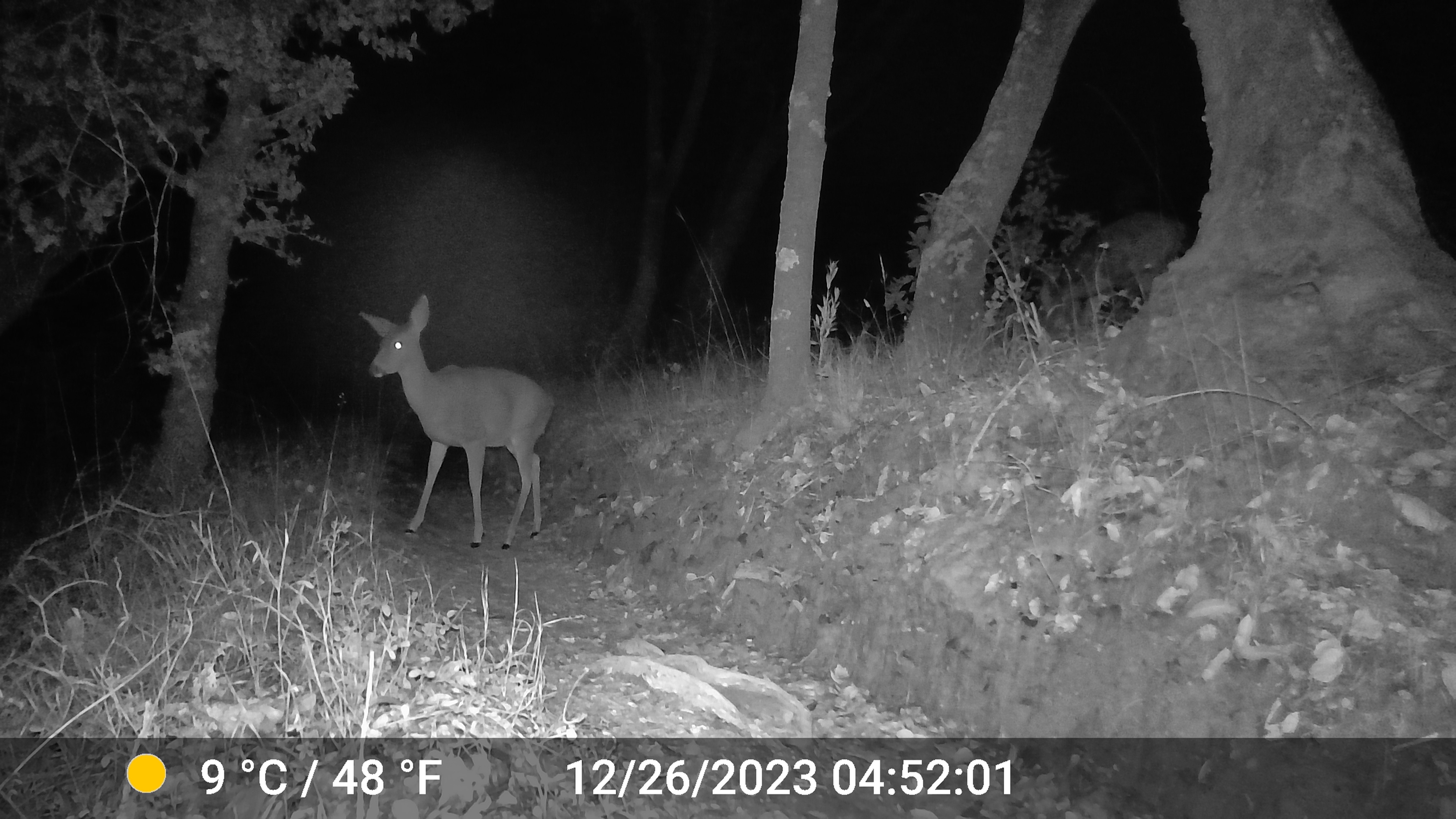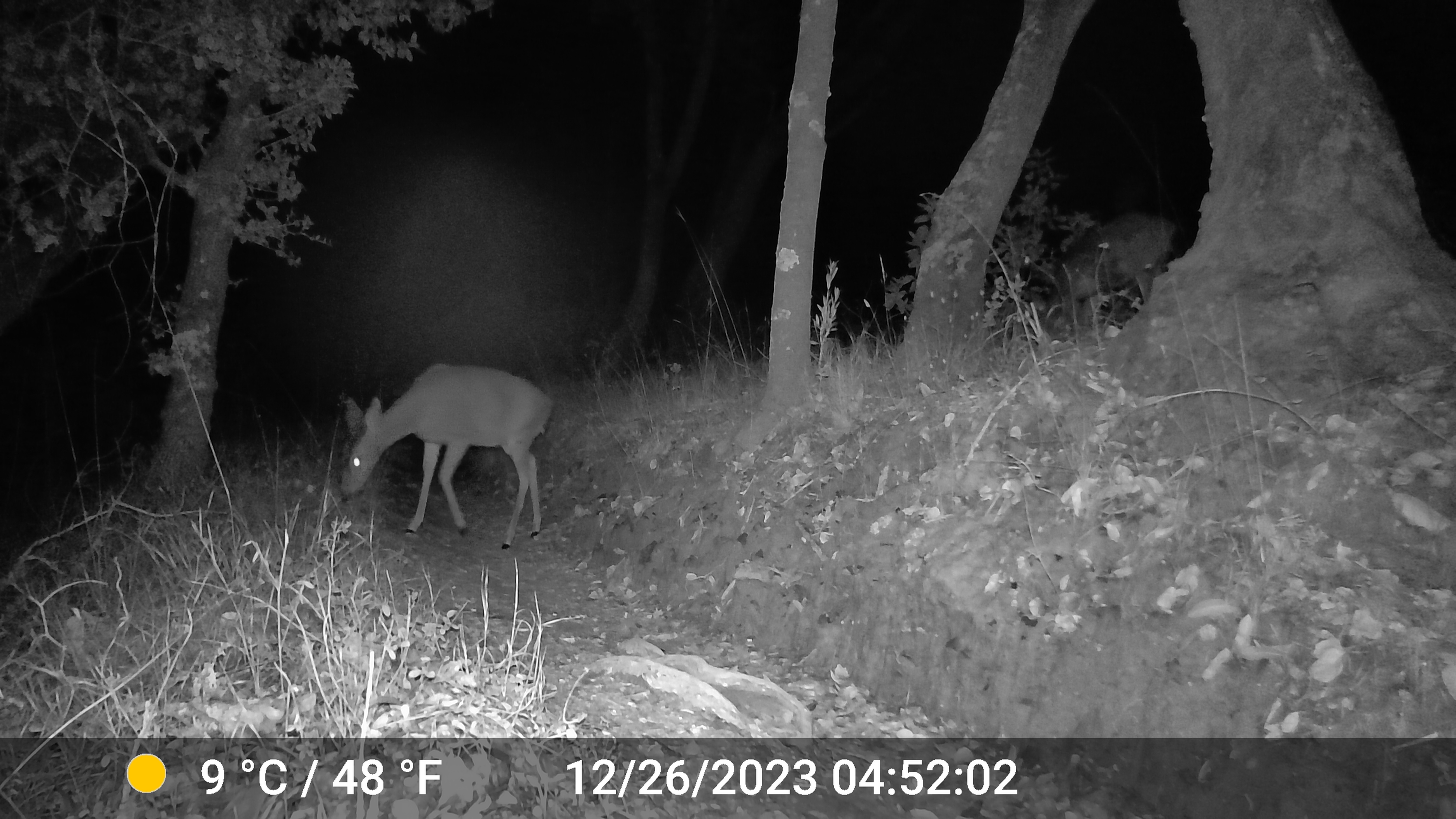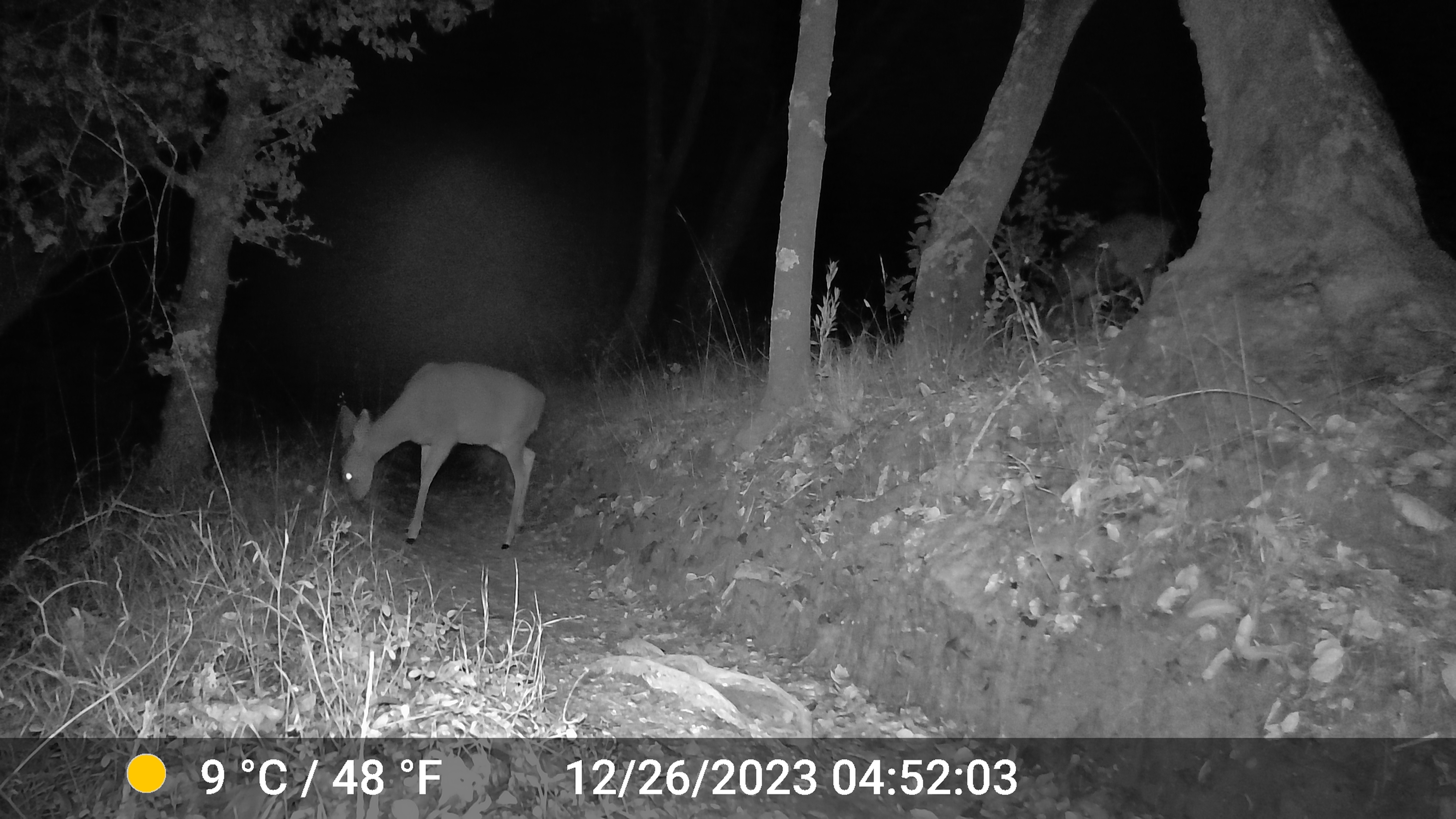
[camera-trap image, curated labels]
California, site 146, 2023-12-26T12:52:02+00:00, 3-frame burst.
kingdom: Animalia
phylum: Chordata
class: Mammalia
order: Artiodactyla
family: Cervidae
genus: Odocoileus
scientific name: Odocoileus hemionus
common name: mule deer